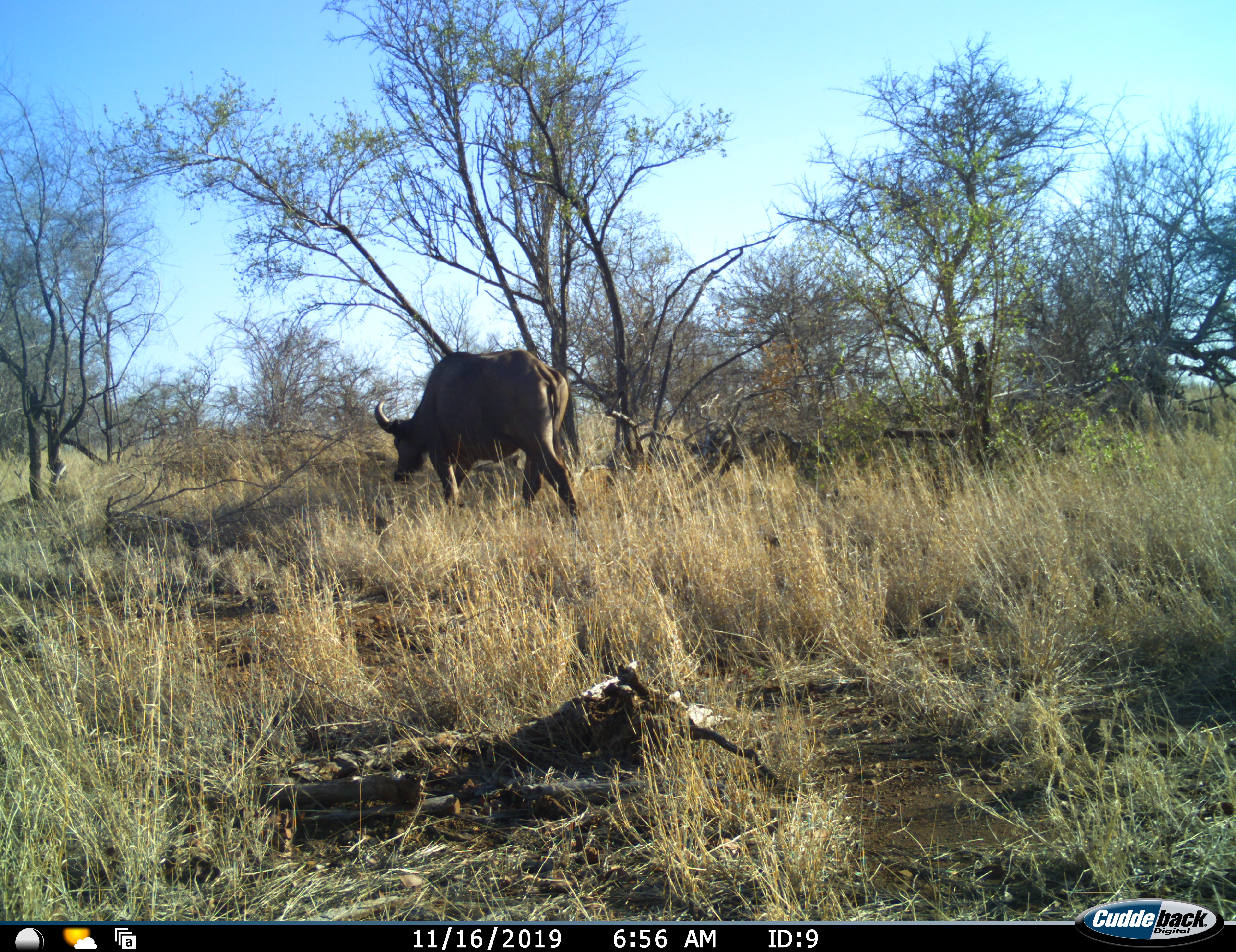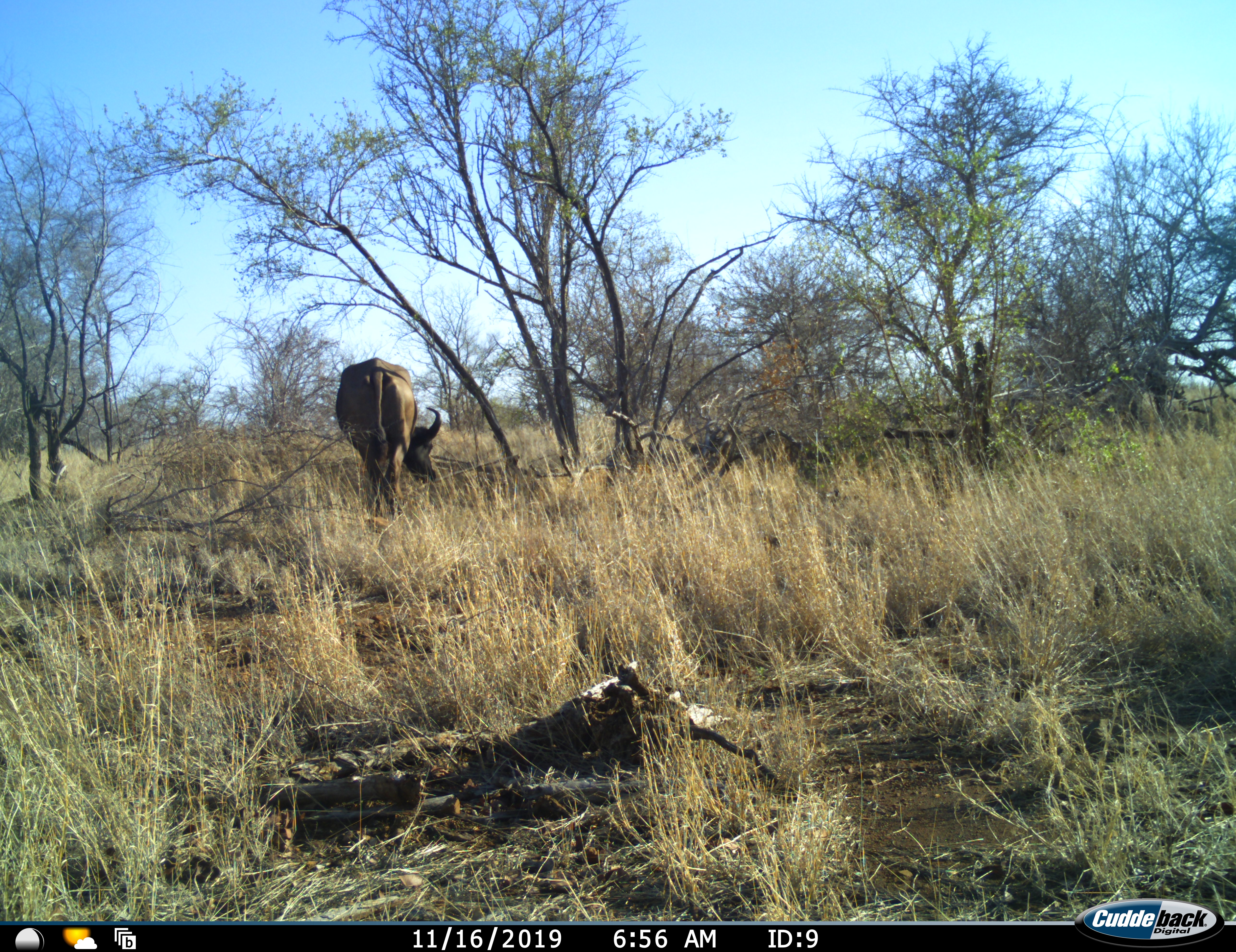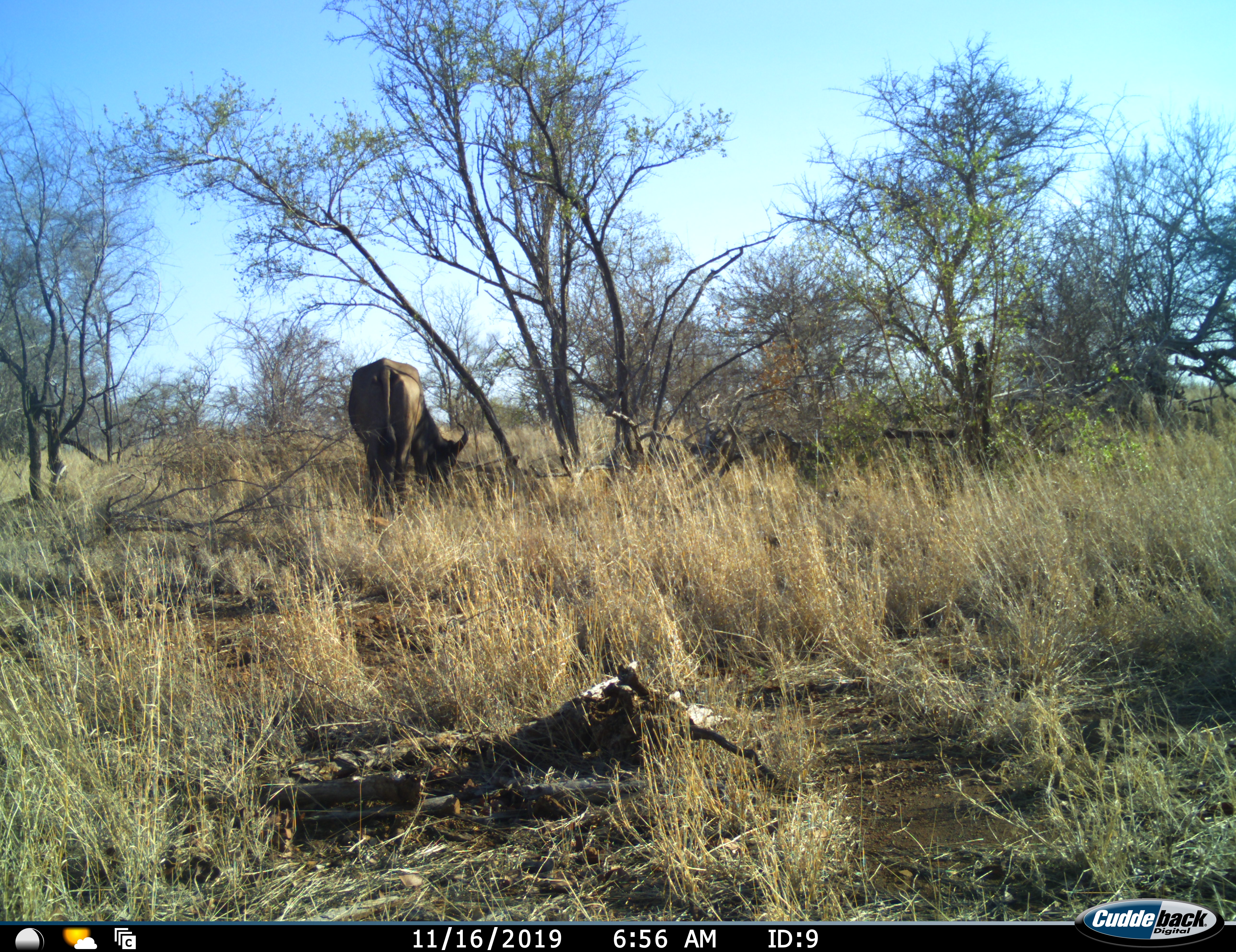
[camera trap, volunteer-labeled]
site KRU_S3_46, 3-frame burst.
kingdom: Animalia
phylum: Chordata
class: Mammalia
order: Artiodactyla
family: Bovidae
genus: Syncerus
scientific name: Syncerus caffer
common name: african buffalo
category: buffalo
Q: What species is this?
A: Buffalo (african buffalo) (Syncerus caffer).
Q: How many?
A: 1.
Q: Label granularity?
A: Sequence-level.